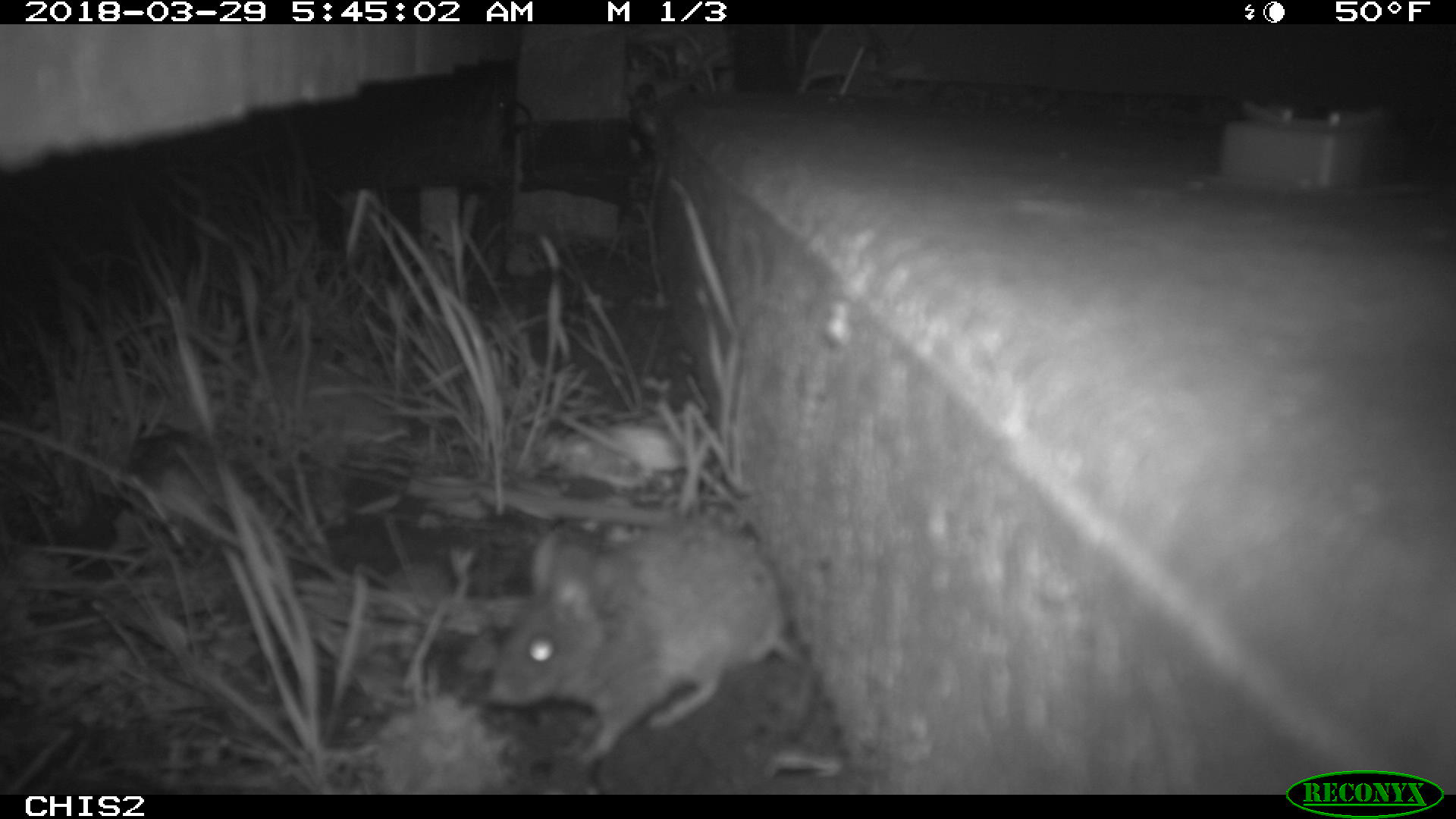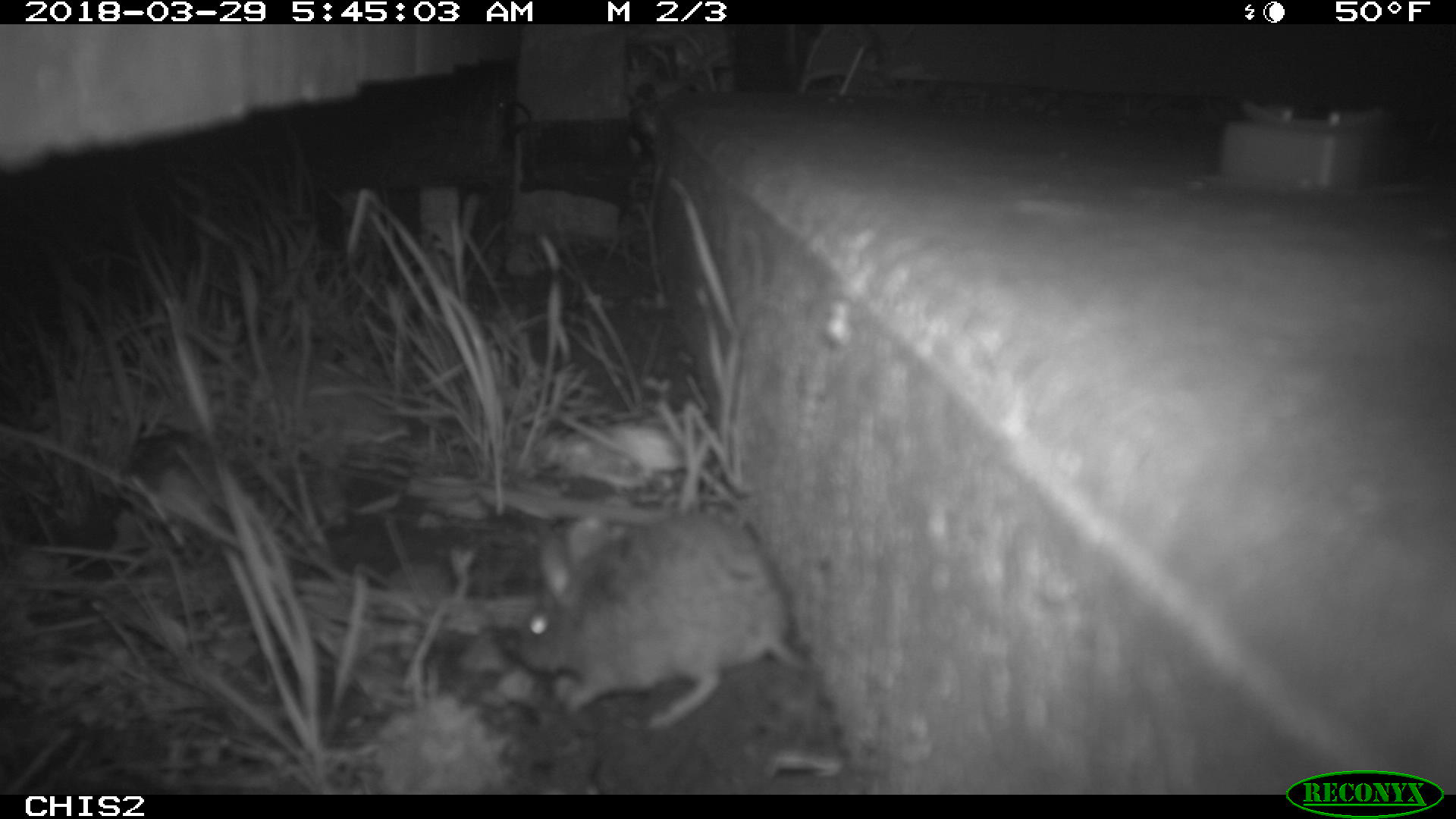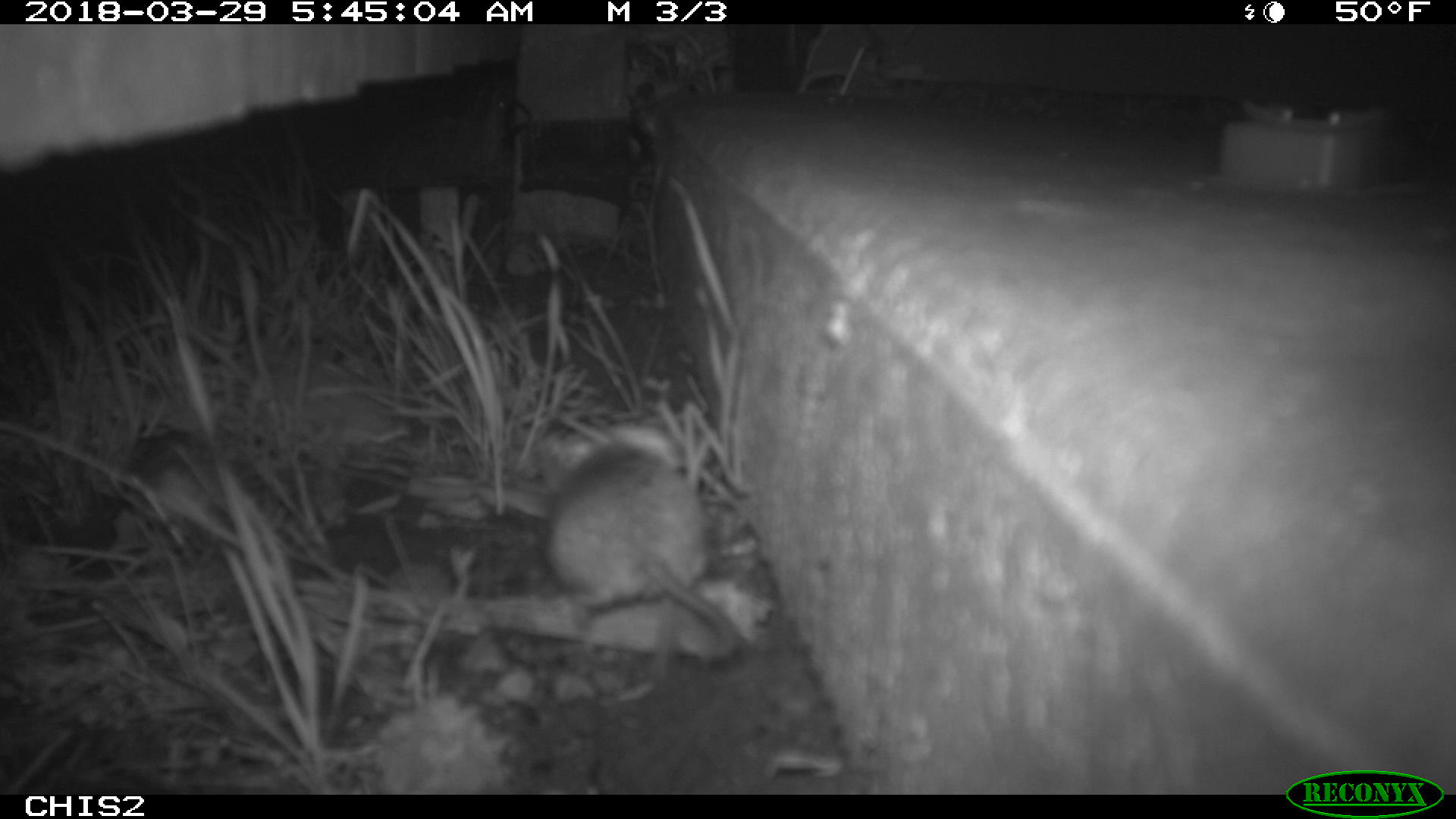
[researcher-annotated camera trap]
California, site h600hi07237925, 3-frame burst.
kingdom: Animalia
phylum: Chordata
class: Mammalia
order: Rodentia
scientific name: Rodentia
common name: rodent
Rodent (Rodentia).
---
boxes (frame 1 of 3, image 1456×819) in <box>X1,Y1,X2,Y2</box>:
rodent: <box>488,514,805,760</box>; <box>126,420,218,555</box>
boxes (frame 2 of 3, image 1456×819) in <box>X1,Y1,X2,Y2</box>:
rodent: <box>500,513,808,734</box>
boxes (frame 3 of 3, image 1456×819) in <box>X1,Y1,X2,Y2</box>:
rodent: <box>531,422,745,664</box>